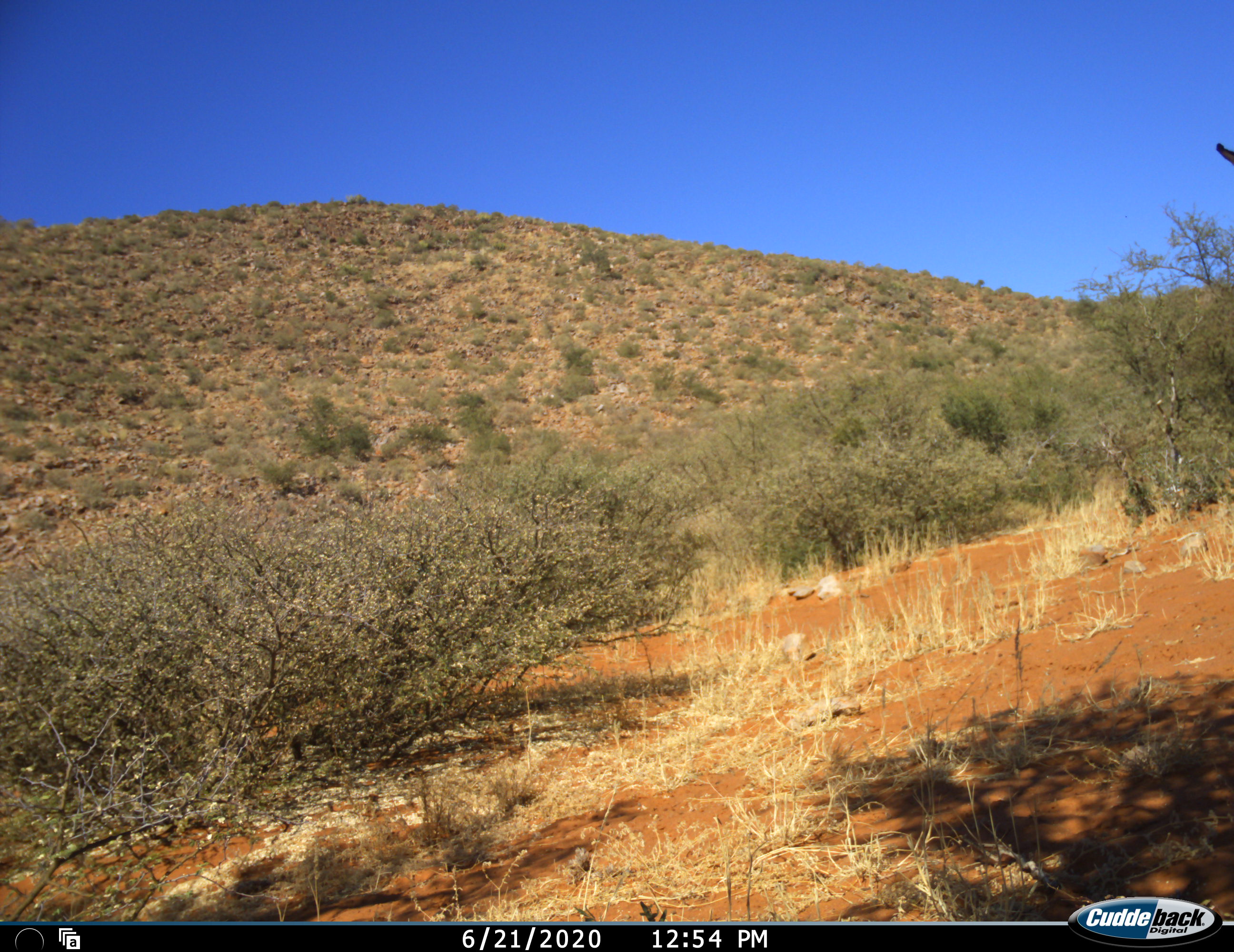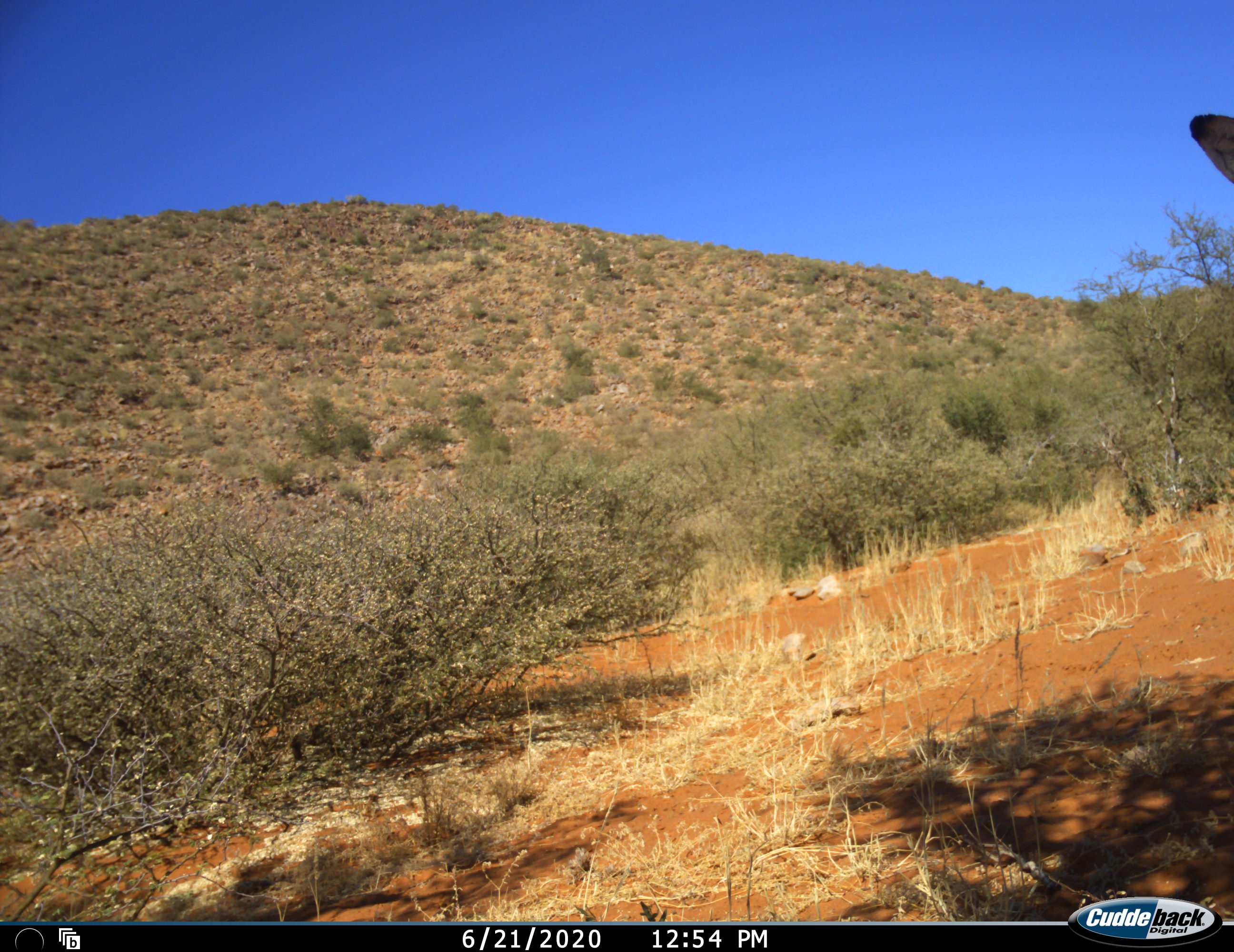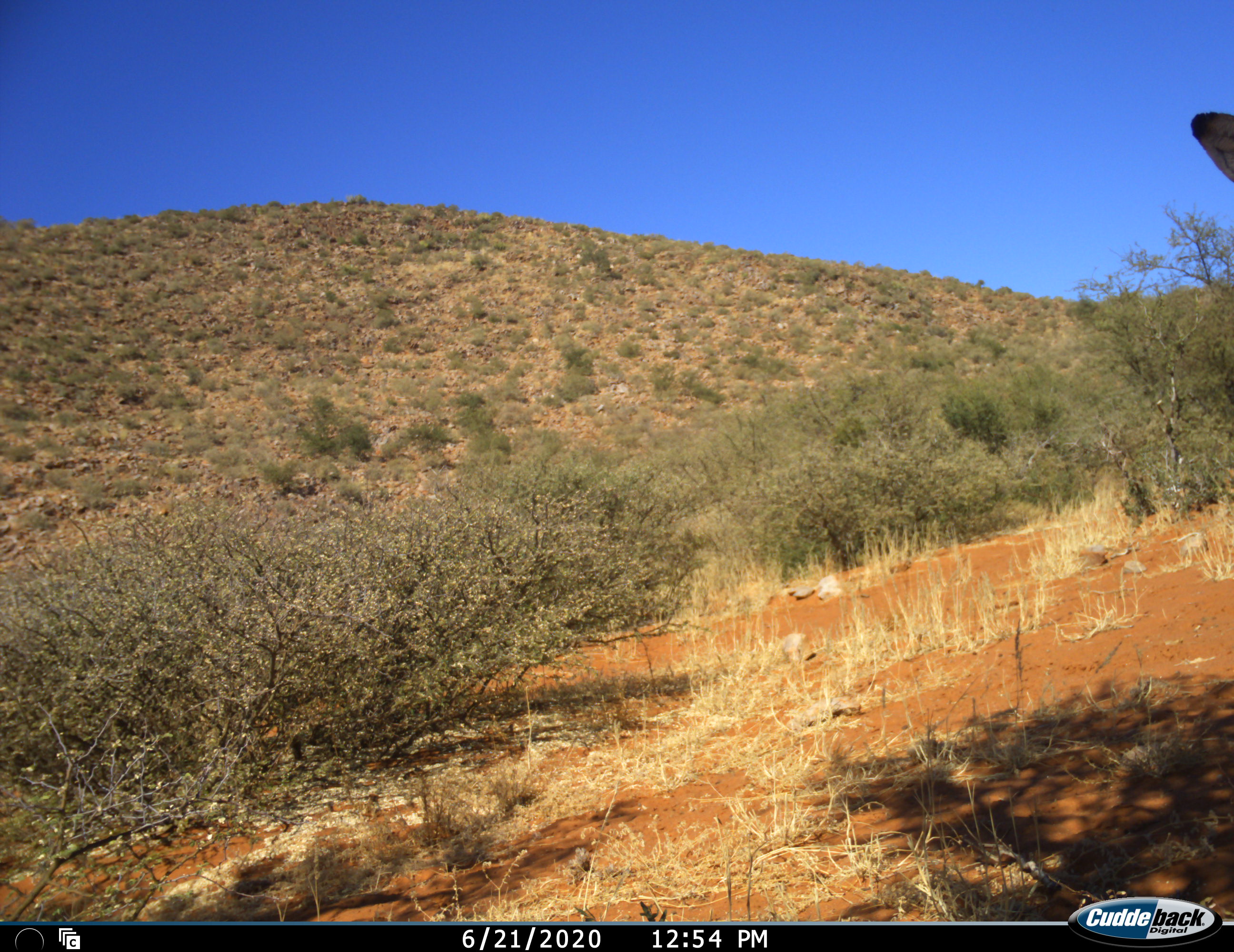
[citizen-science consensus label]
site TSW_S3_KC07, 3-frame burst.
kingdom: Animalia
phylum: Chordata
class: Mammalia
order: Artiodactyla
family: Bovidae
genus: Aepyceros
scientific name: Aepyceros melampus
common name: impala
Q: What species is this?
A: Impala (Aepyceros melampus).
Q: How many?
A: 1.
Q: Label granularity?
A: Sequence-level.